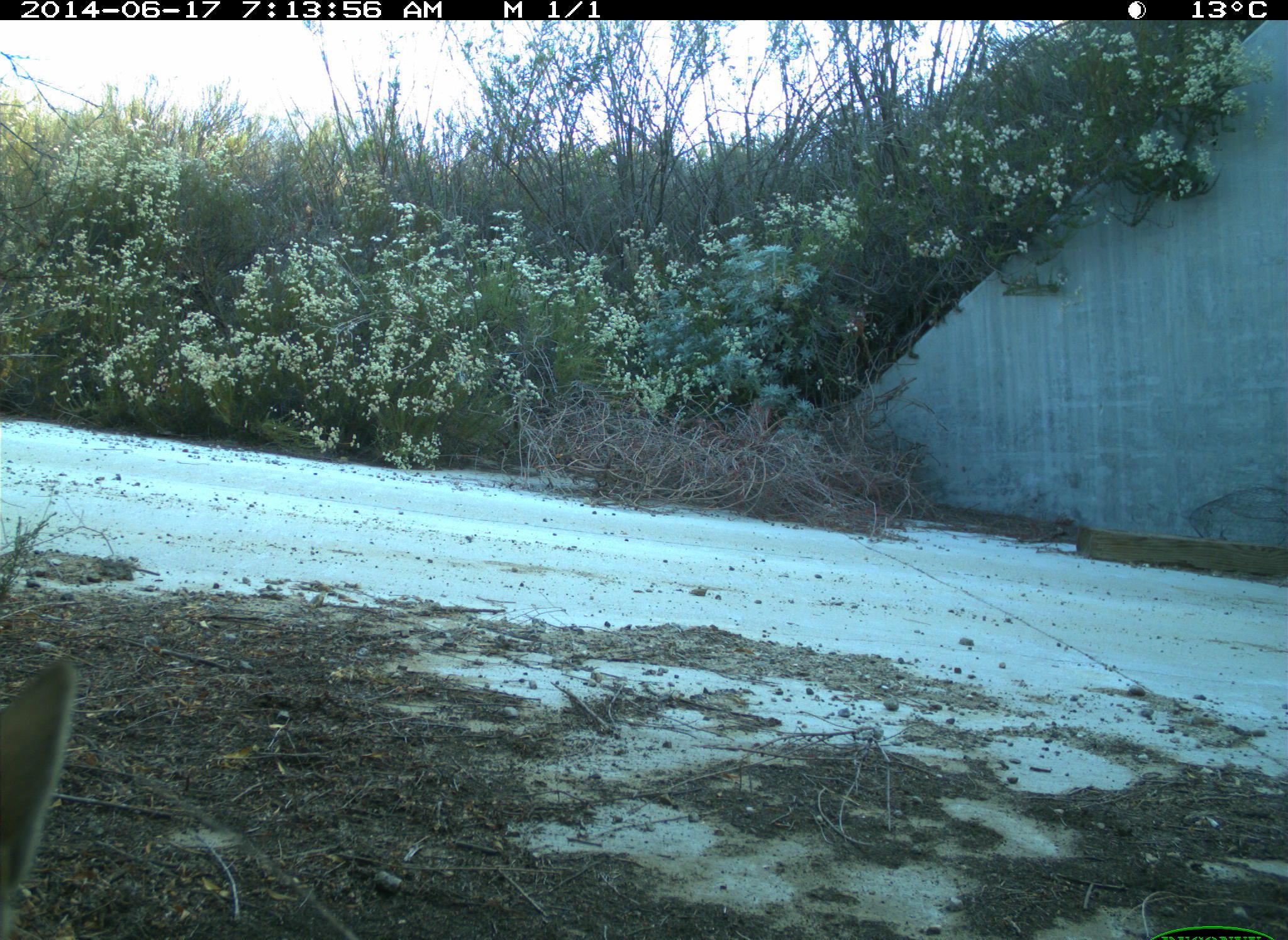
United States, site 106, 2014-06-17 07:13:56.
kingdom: Animalia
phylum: Chordata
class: Mammalia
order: Carnivora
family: Canidae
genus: Canis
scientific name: Canis latrans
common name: coyote